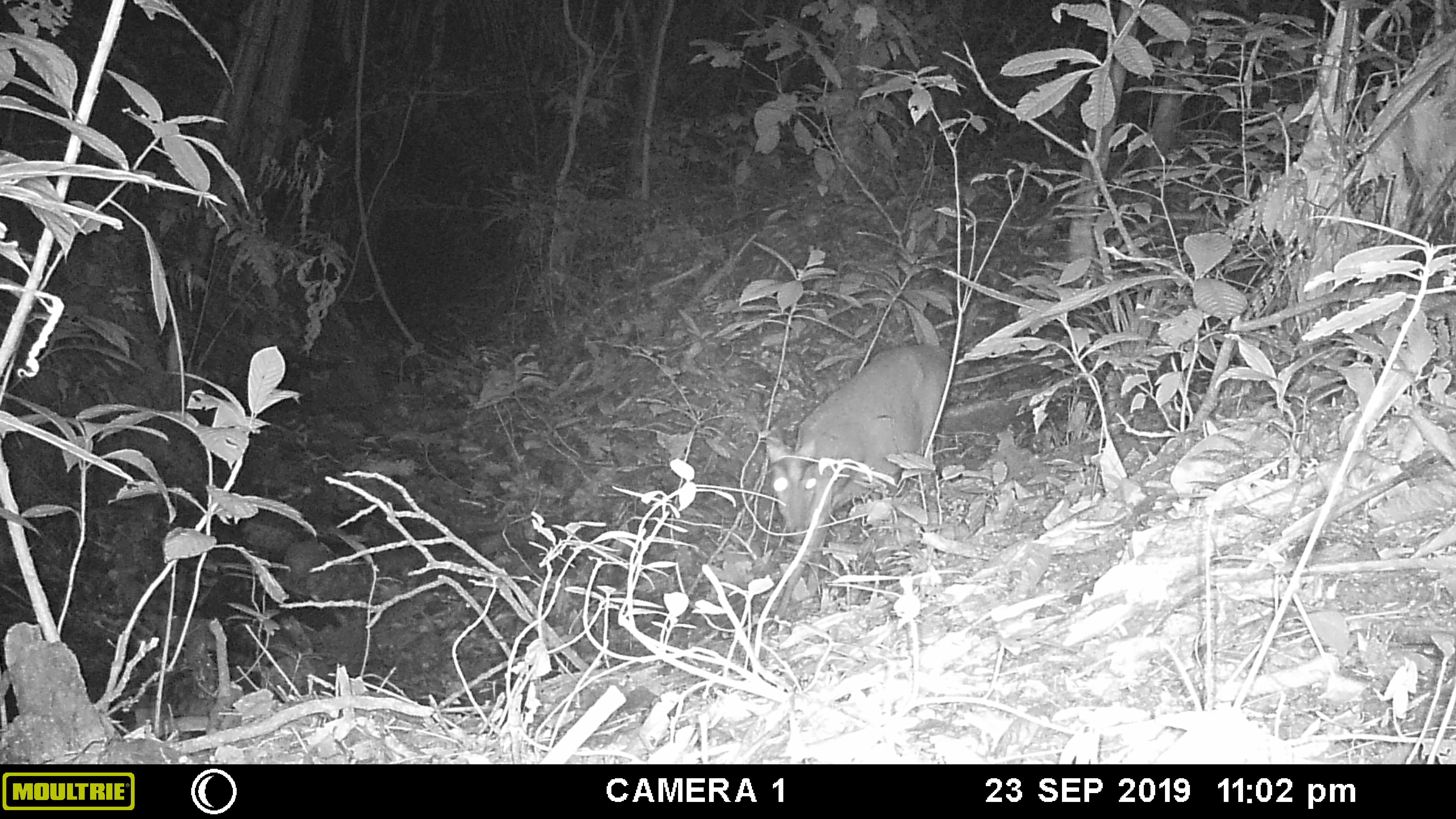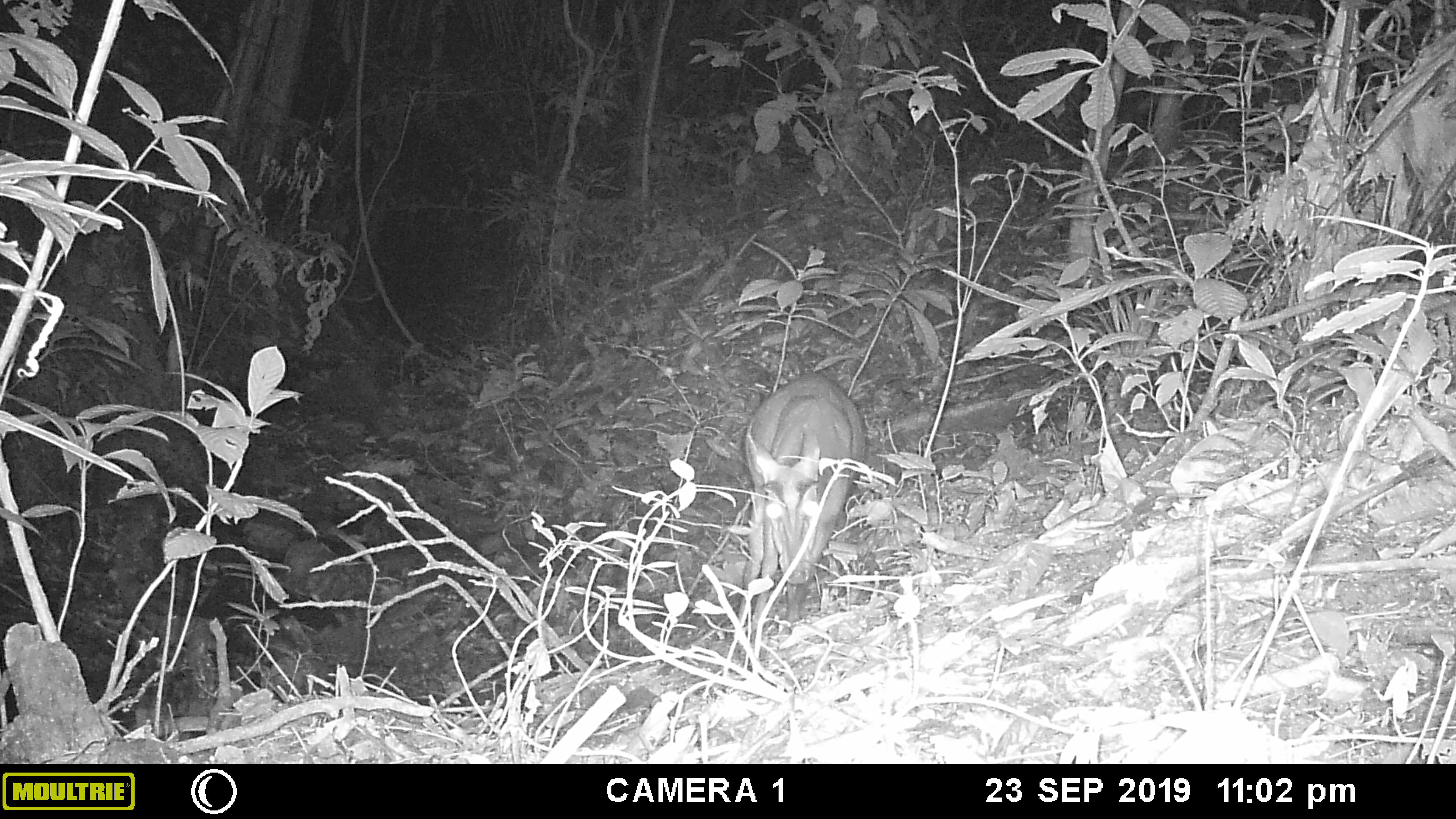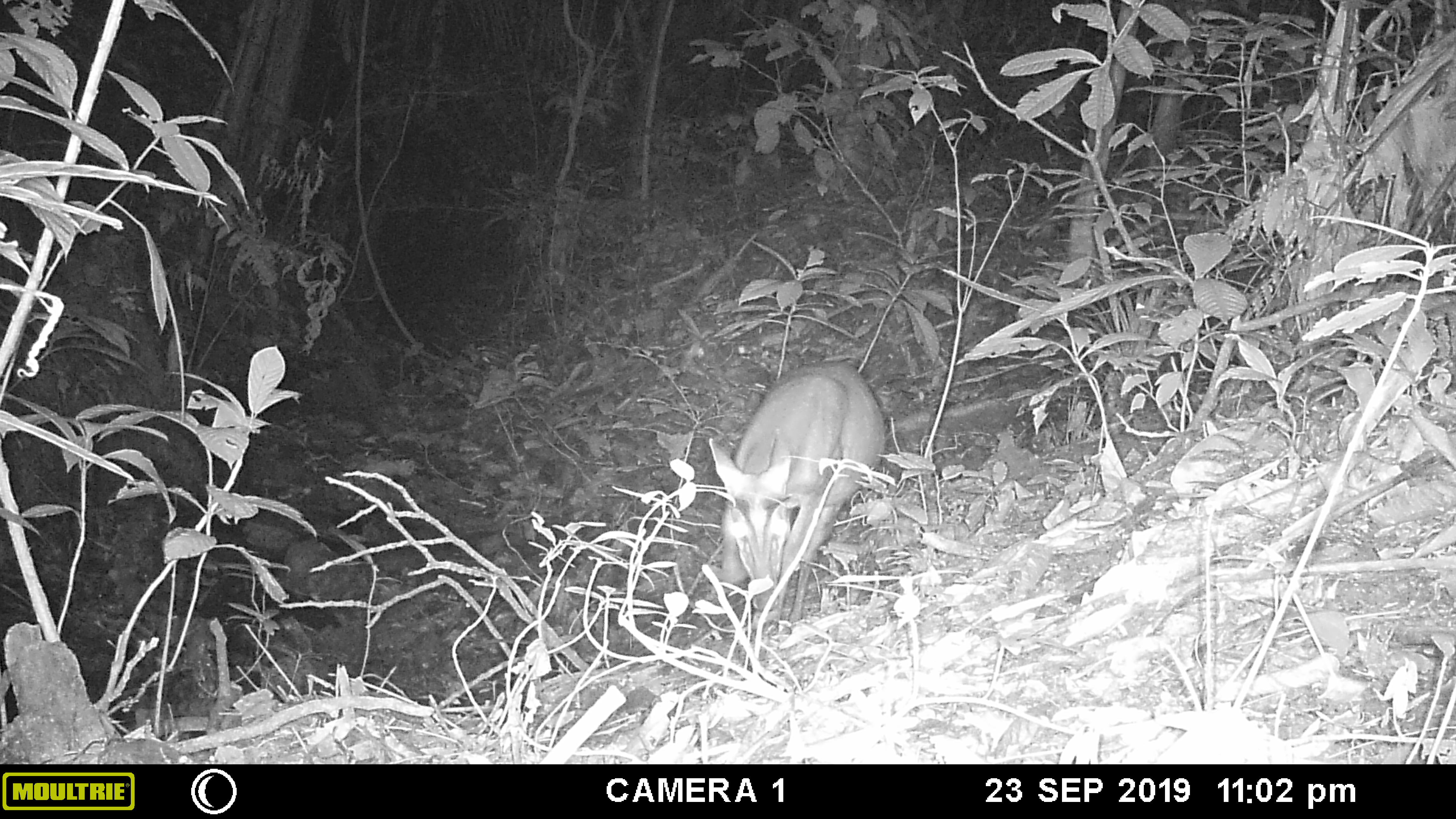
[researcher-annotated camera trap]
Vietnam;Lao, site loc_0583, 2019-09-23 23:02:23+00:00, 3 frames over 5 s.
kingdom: Animalia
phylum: Chordata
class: Mammalia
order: Artiodactyla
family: Cervidae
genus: Muntiacus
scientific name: Muntiacus muntjak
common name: red muntjac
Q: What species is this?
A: Red muntjac (Muntiacus muntjak).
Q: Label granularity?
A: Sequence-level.